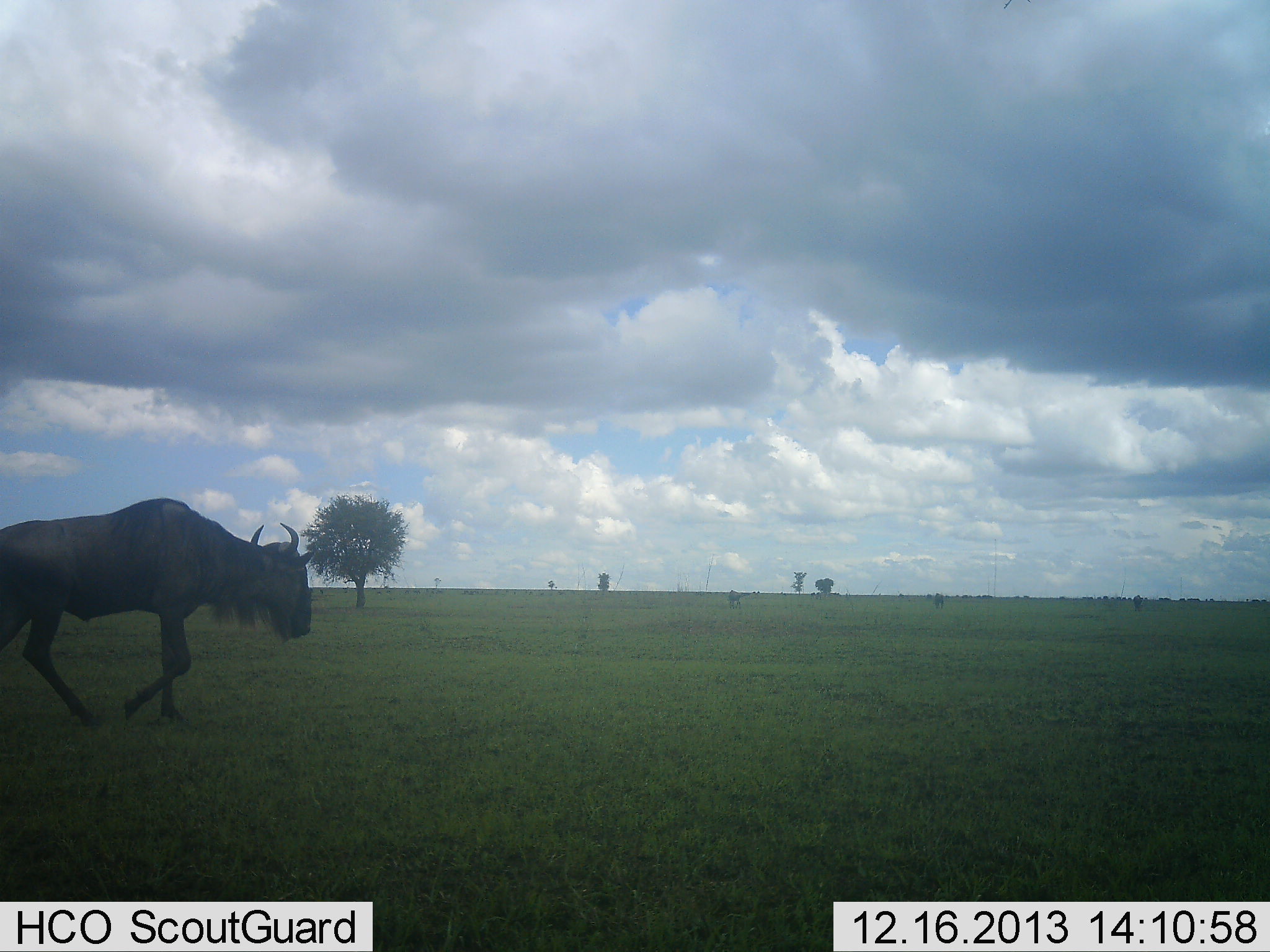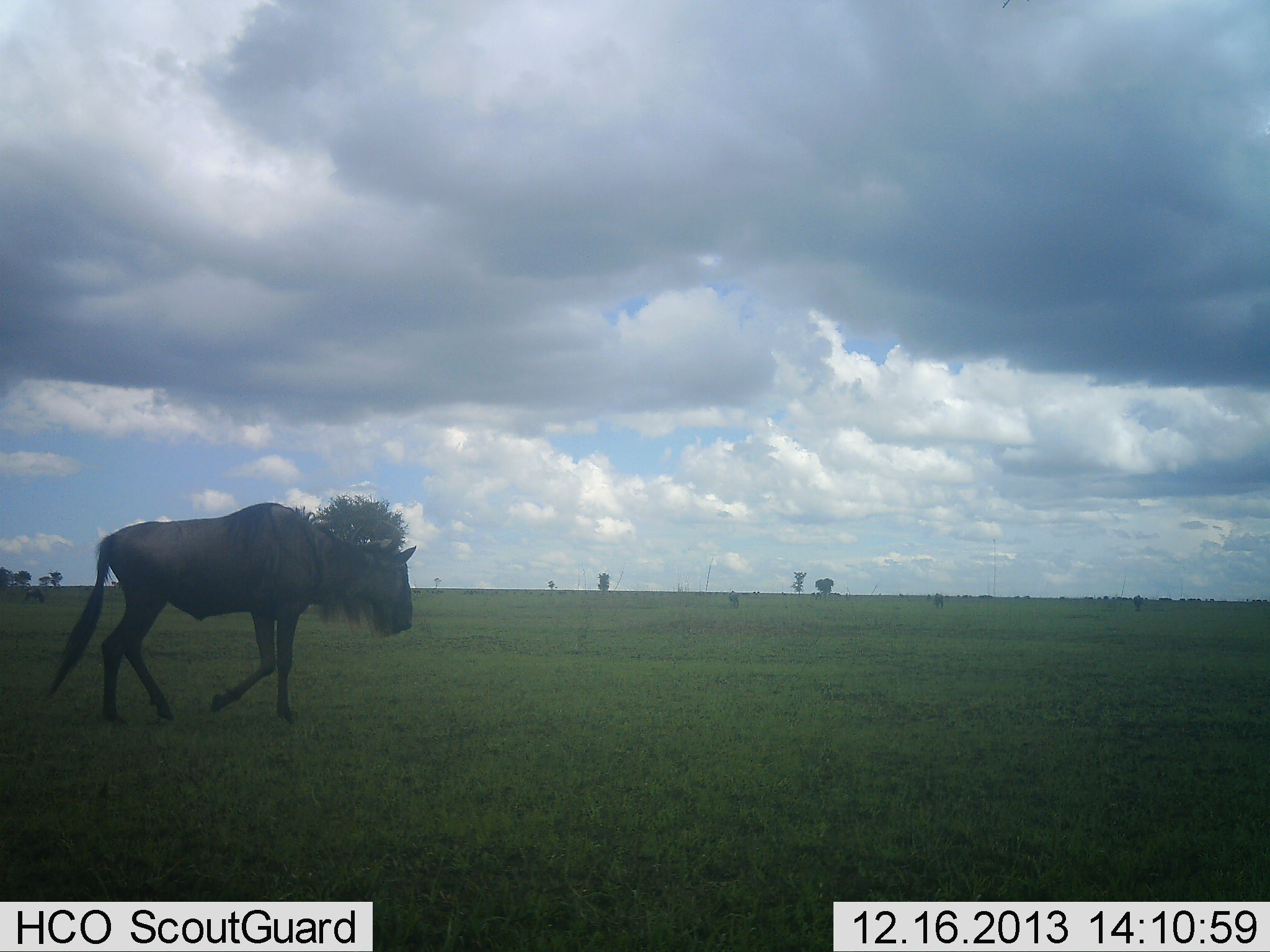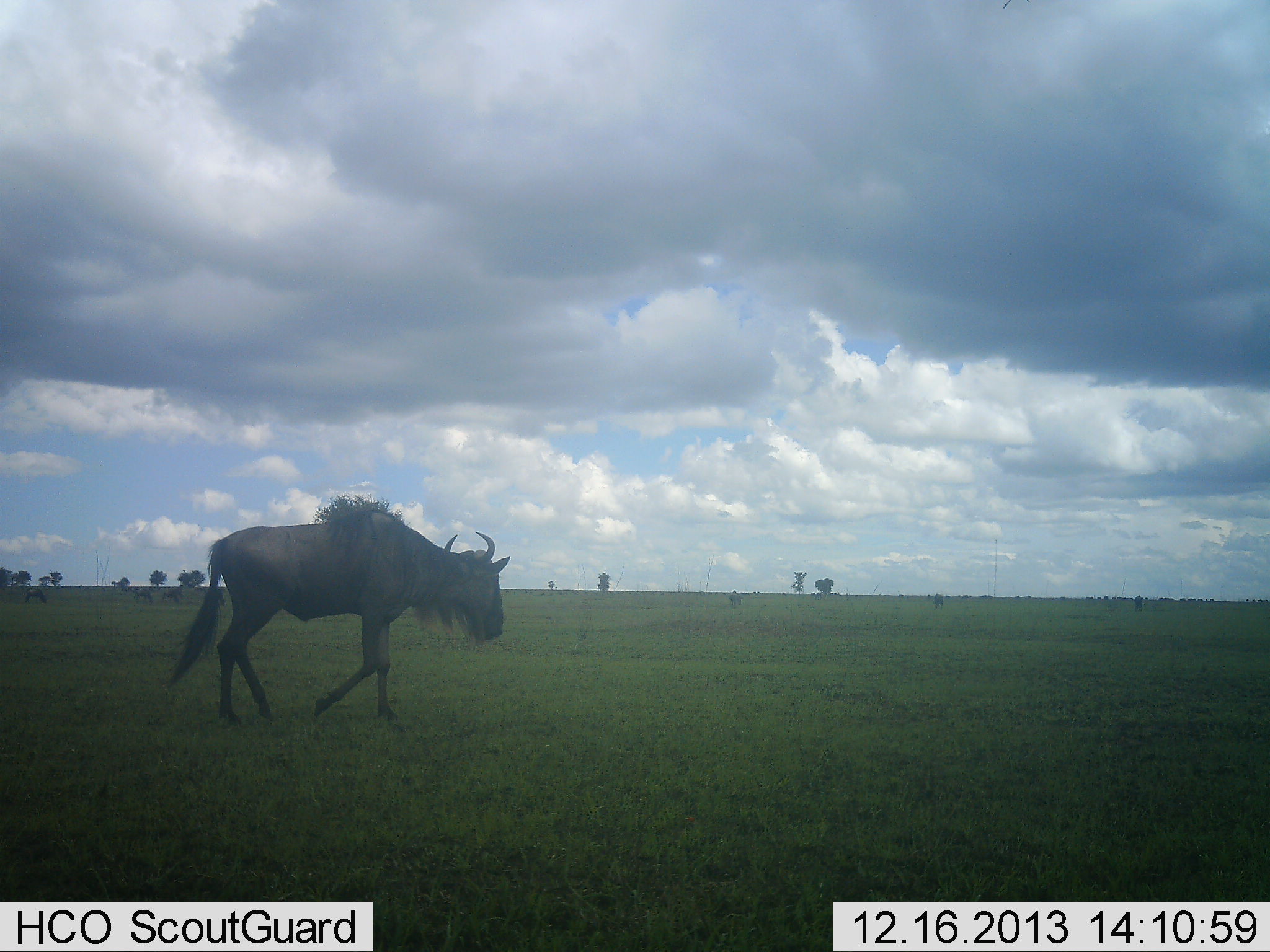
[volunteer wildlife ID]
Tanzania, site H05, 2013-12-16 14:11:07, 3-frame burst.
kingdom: Animalia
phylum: Chordata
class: Mammalia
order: Artiodactyla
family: Bovidae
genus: Connochaetes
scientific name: Connochaetes taurinus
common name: blue wildebeest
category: wildebeest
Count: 1.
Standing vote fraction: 20%.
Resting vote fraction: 0%.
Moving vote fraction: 100%.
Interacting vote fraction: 0%.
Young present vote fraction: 0%.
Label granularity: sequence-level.